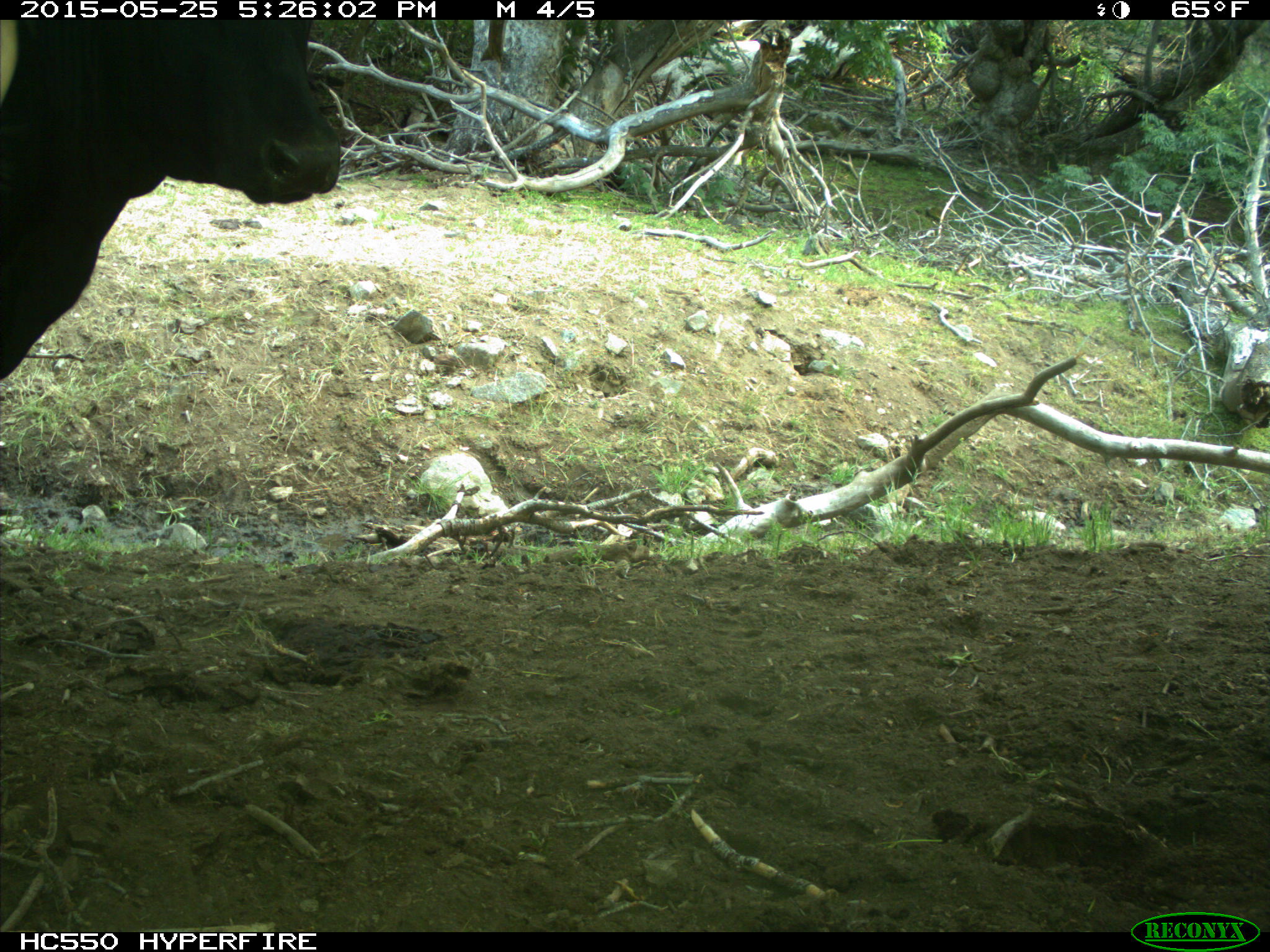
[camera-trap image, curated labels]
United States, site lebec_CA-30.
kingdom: Animalia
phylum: Chordata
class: Mammalia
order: Artiodactyla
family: Bovidae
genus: Bos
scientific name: Bos taurus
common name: domestic cow